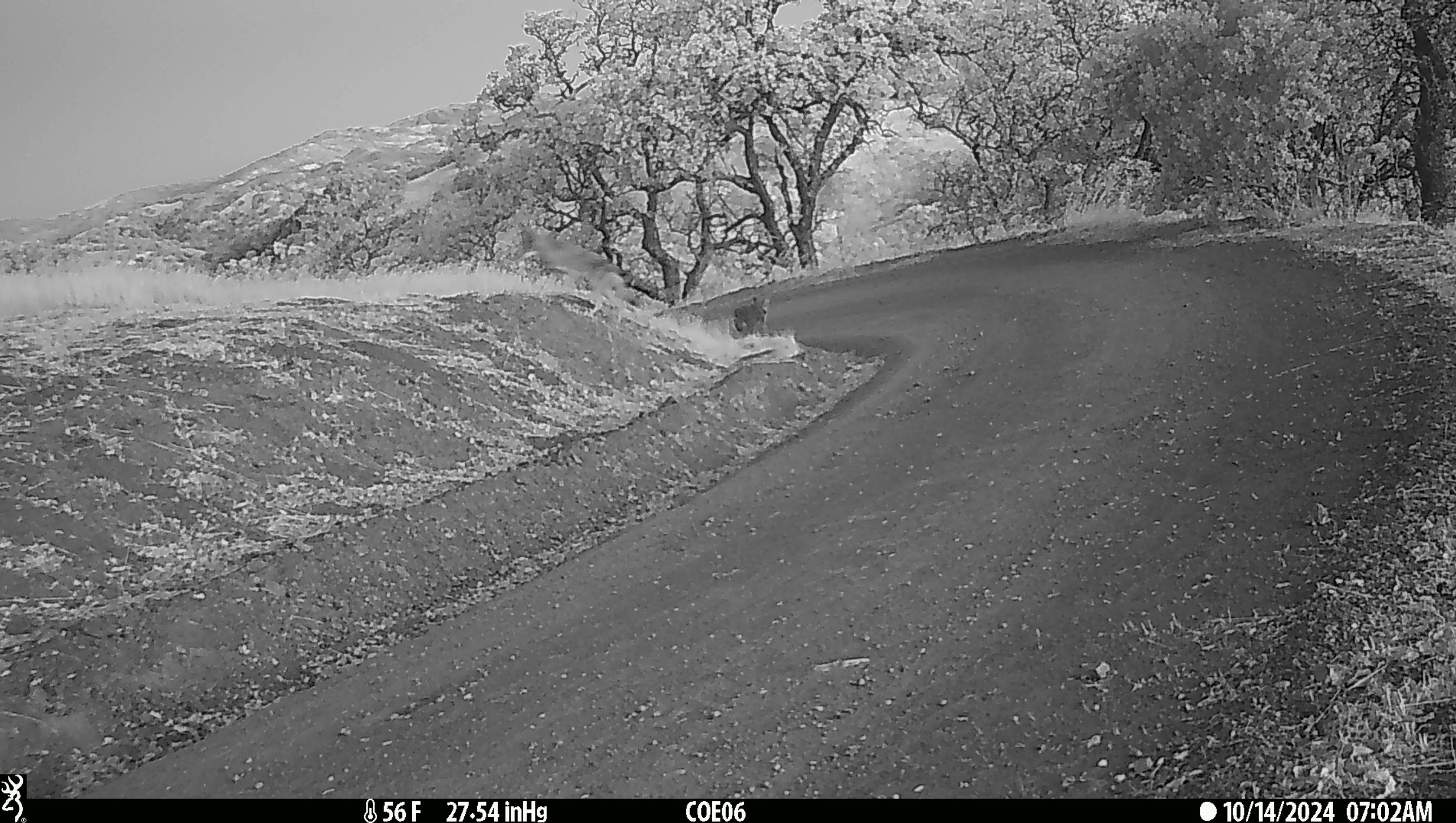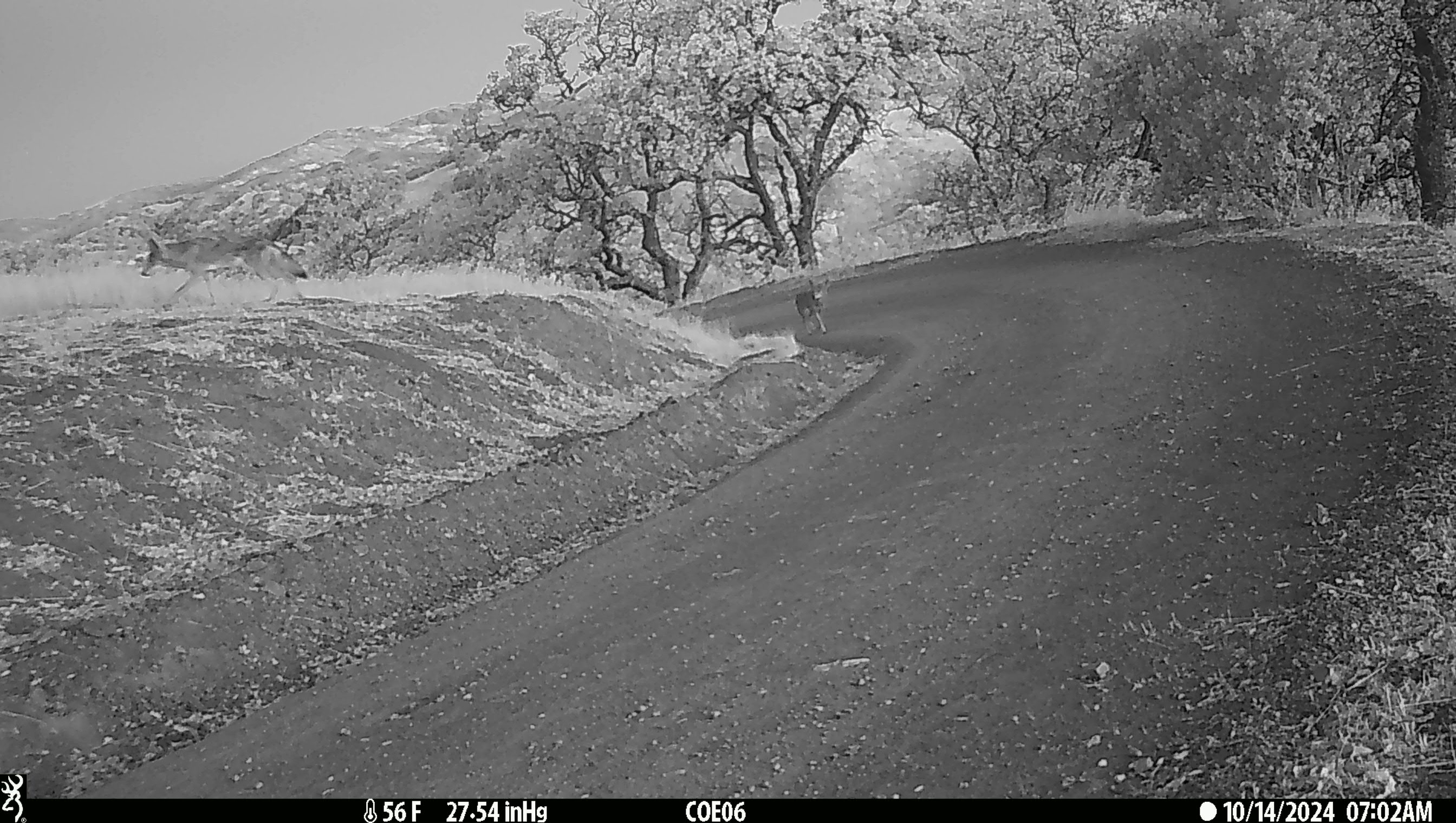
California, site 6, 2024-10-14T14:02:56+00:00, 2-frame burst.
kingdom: Animalia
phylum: Chordata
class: Mammalia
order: Carnivora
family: Canidae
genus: Canis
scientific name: Canis latrans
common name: coyote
Coyote (Canis latrans).